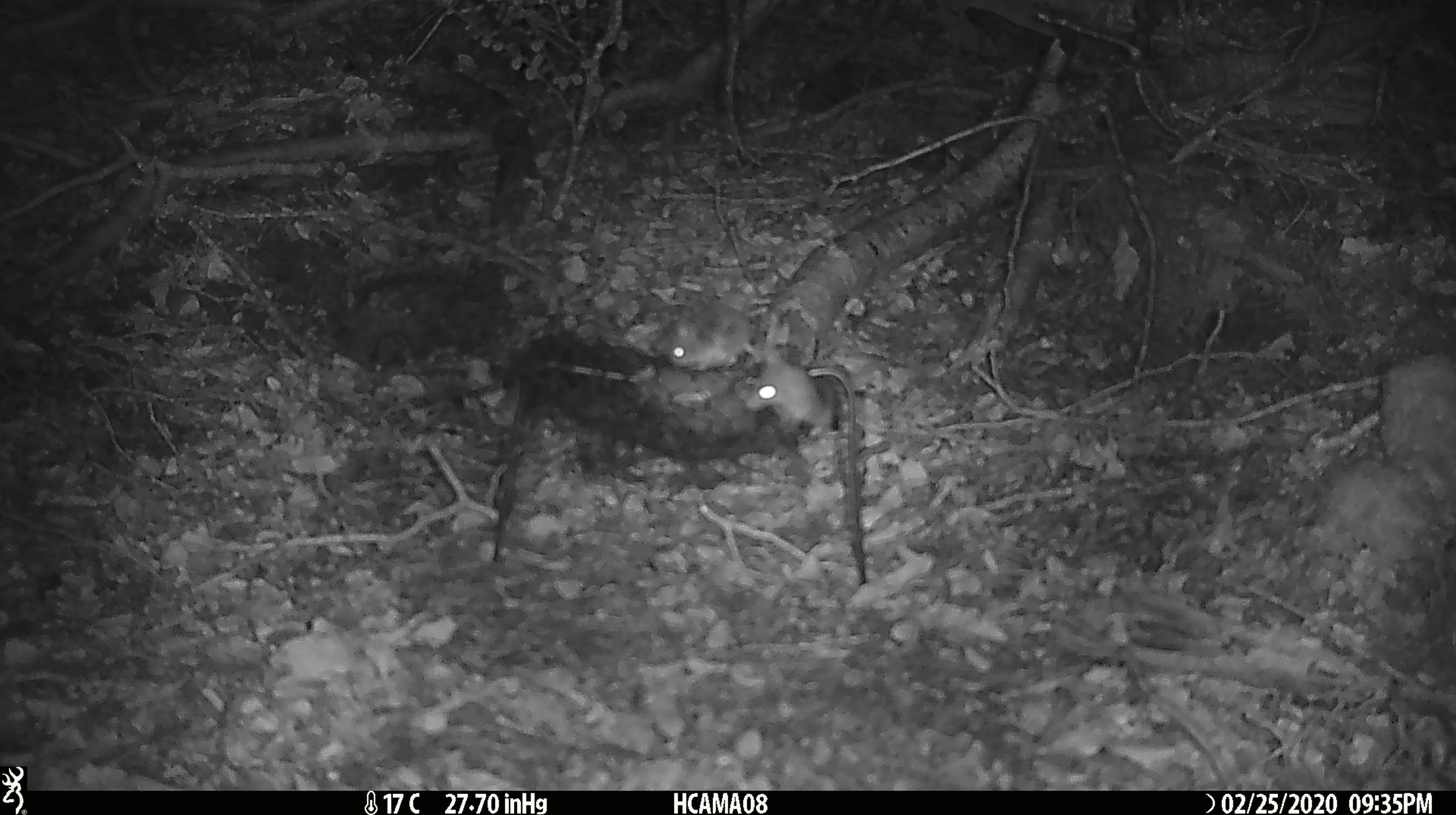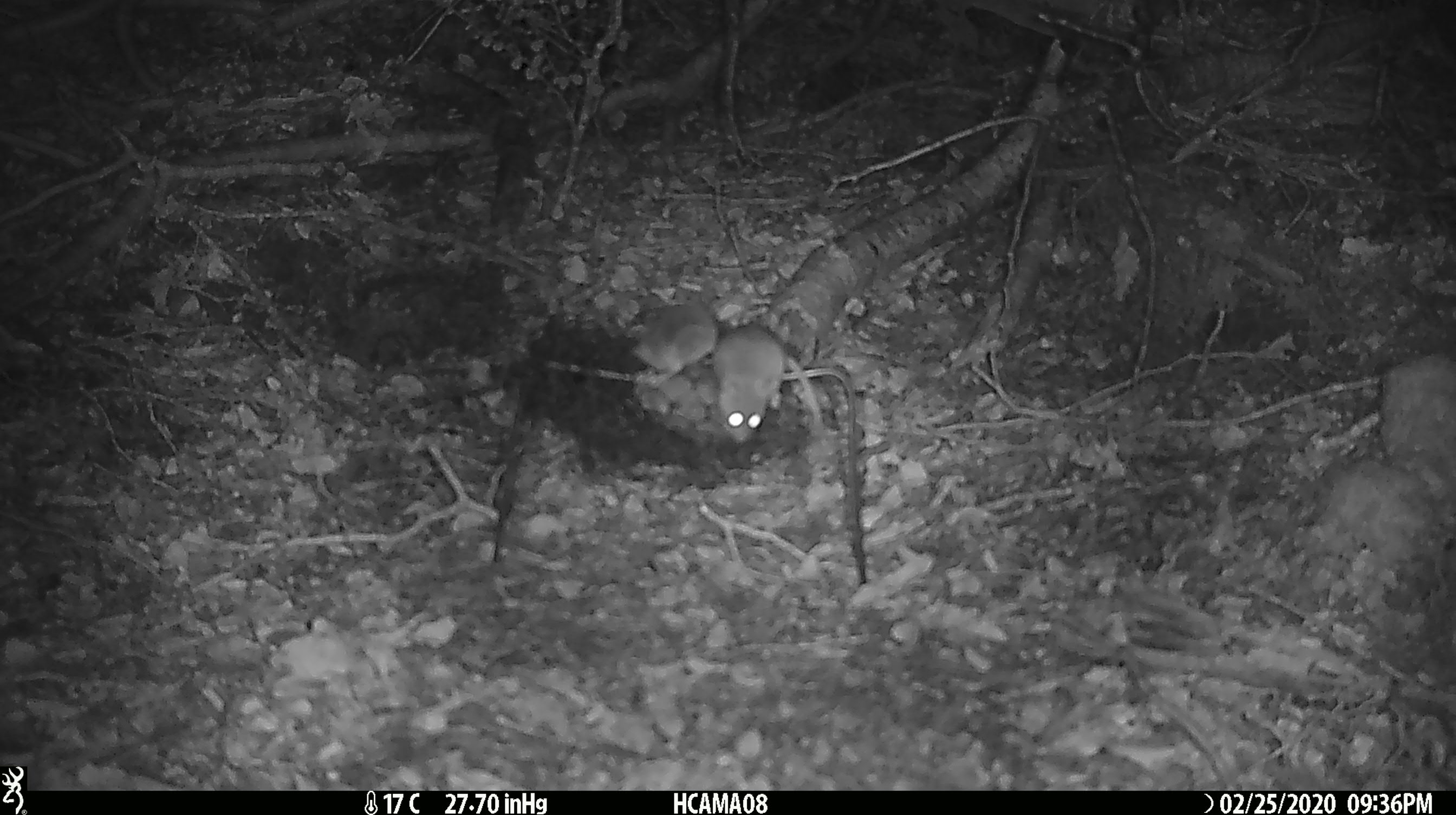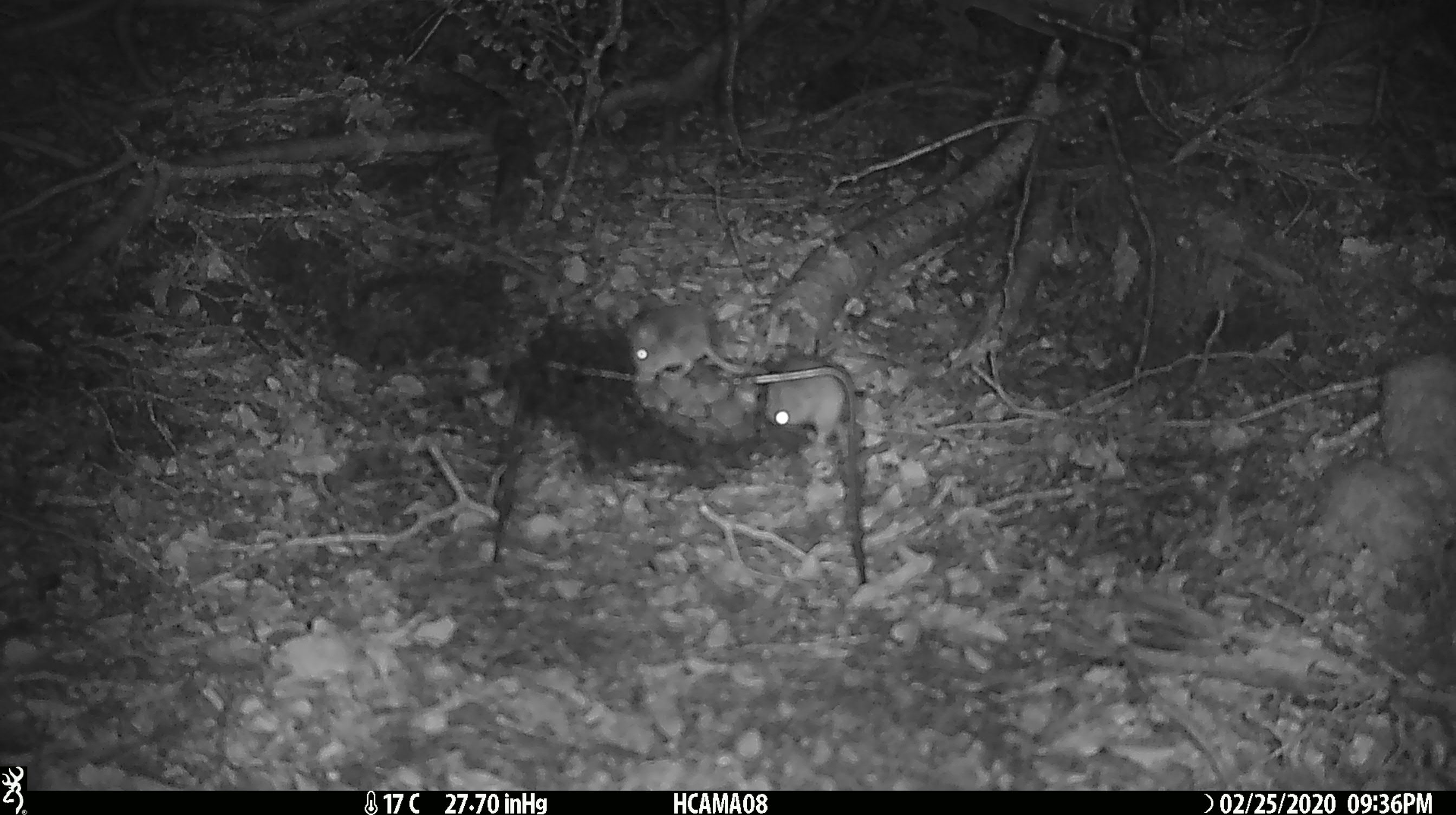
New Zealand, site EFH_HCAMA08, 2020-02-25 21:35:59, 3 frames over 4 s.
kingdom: Animalia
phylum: Chordata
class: Mammalia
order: Rodentia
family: Muridae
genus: Mus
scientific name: Mus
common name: mouse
Mouse (Mus).